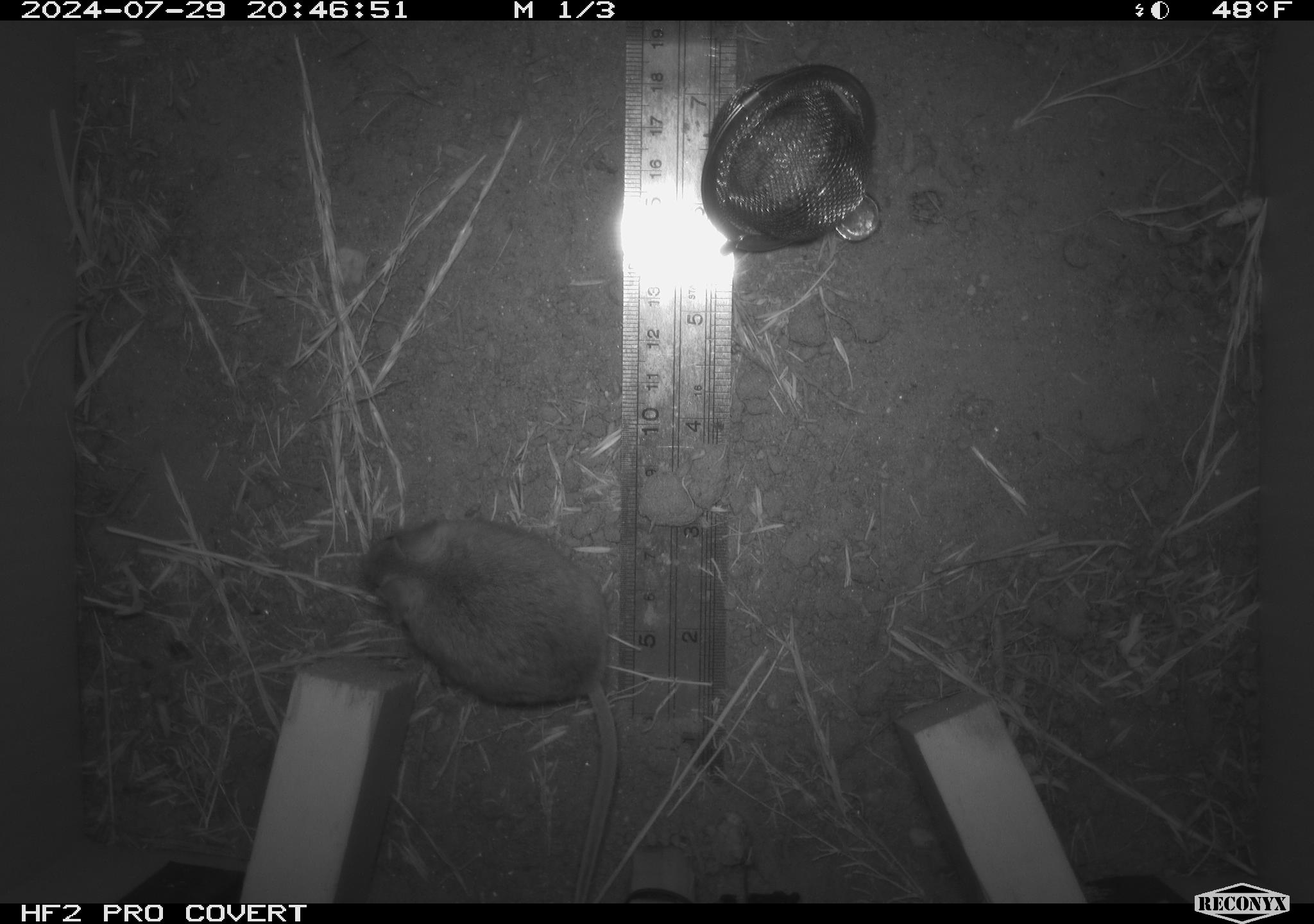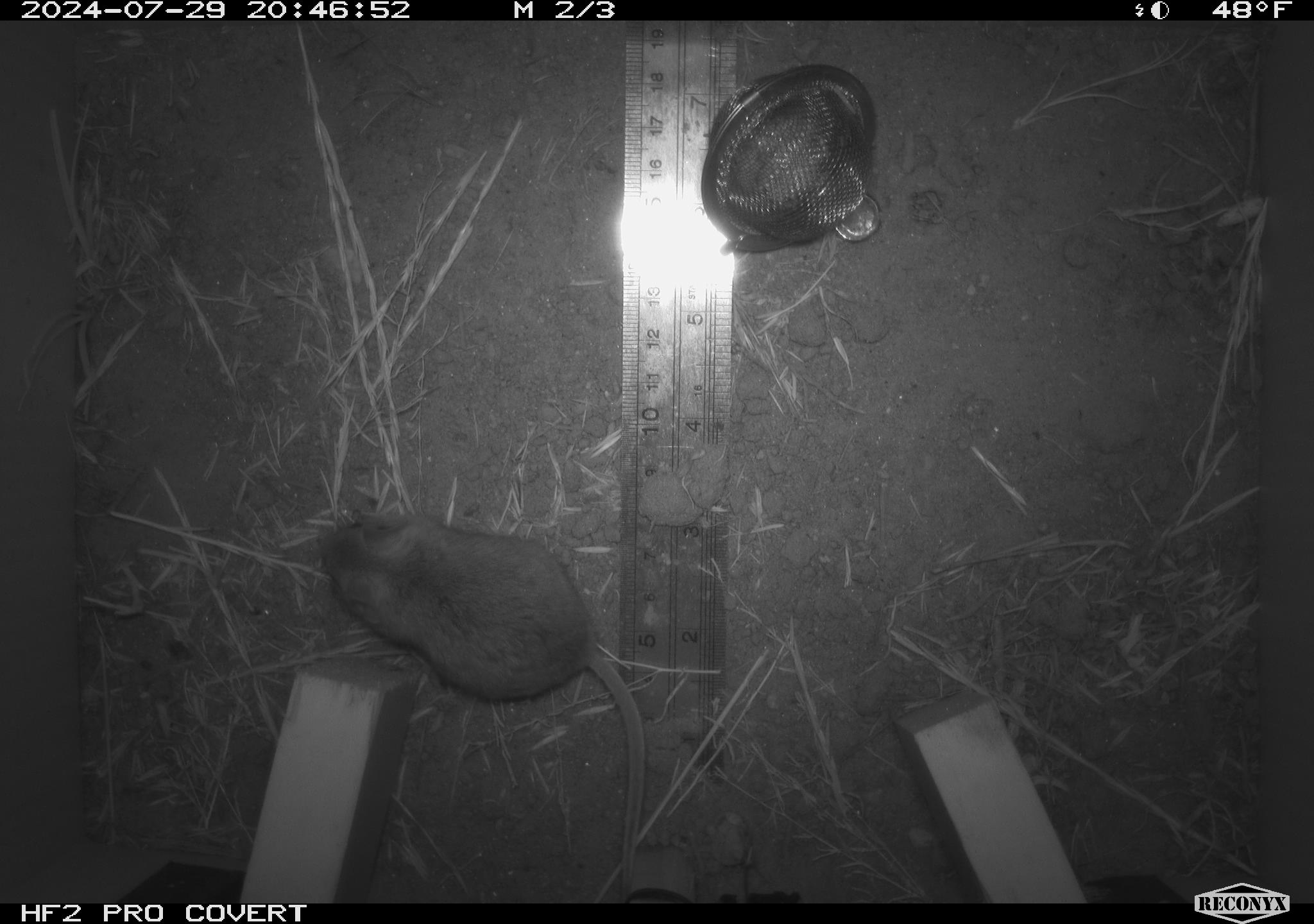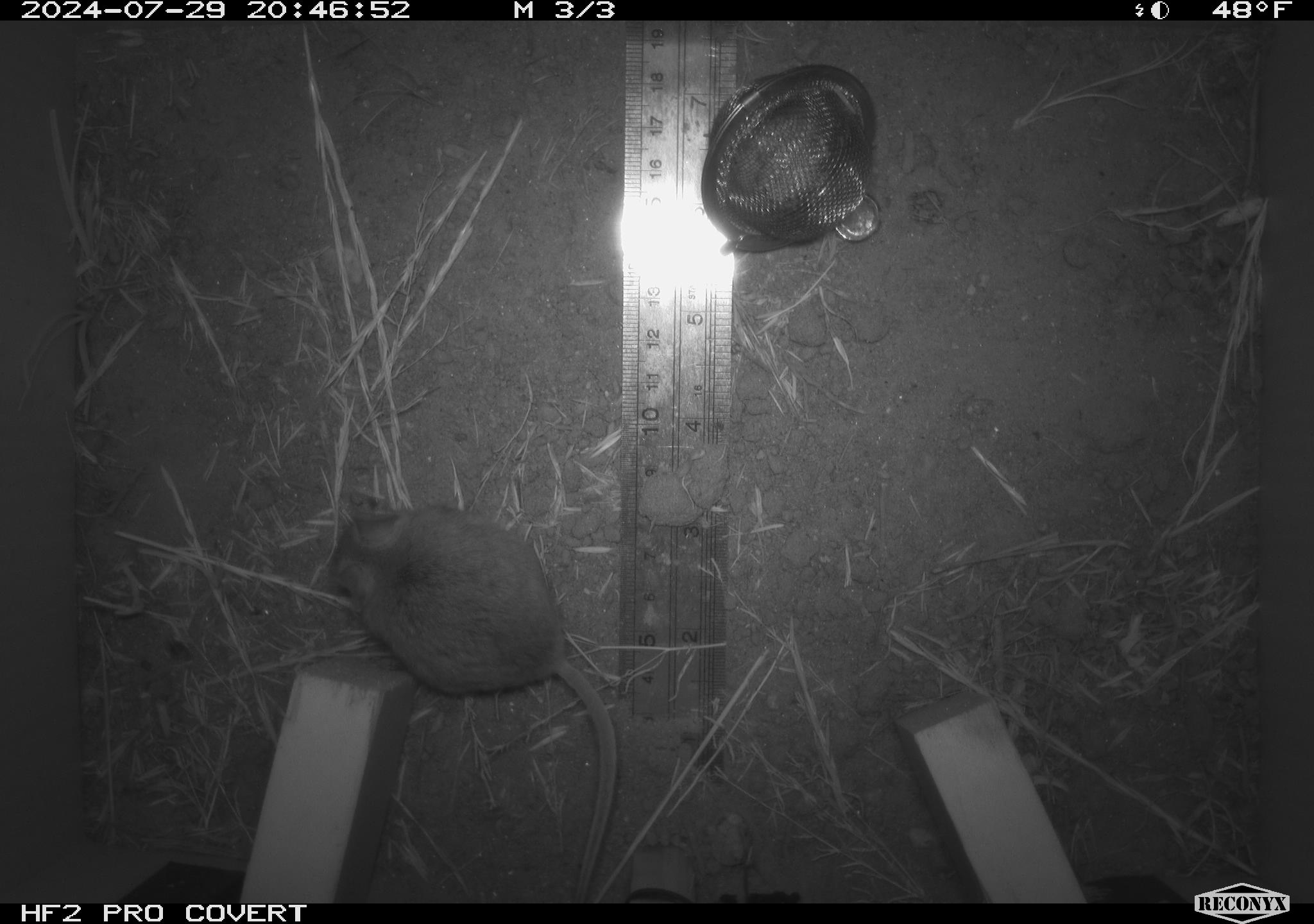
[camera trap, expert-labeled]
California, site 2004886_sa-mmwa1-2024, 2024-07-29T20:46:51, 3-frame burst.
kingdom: Animalia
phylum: Chordata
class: Mammalia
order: Rodentia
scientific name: Rodentia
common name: mouse species